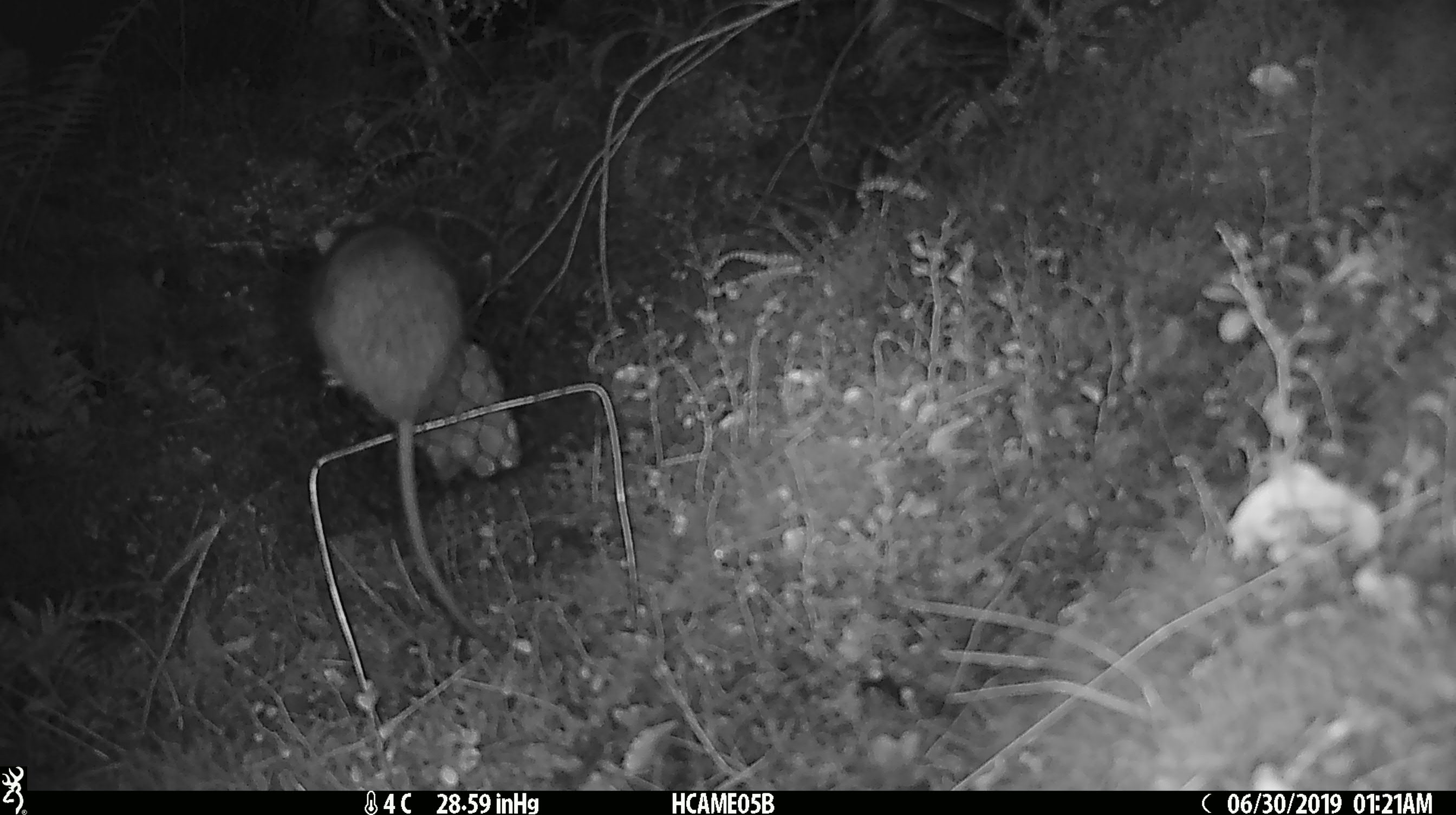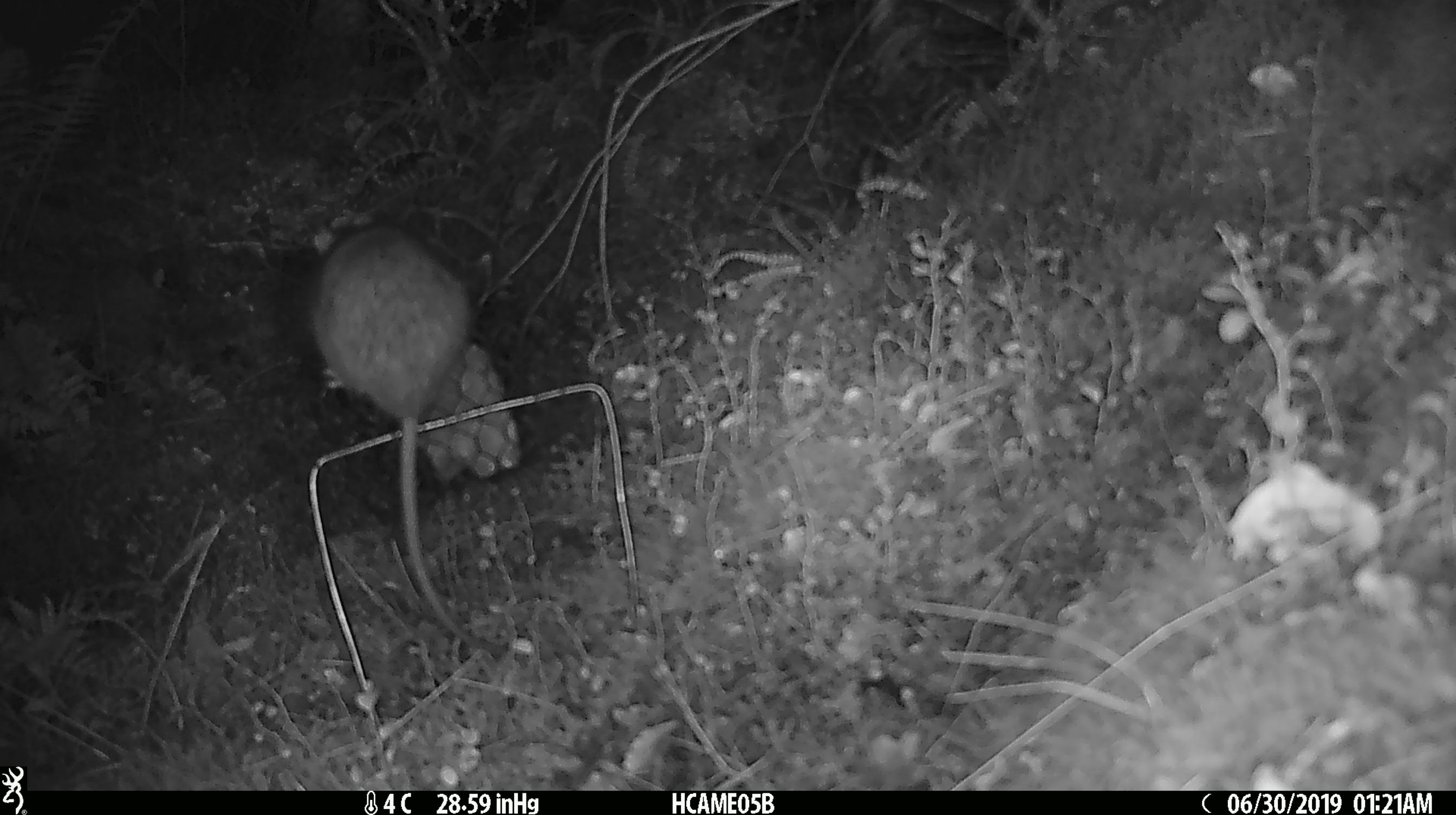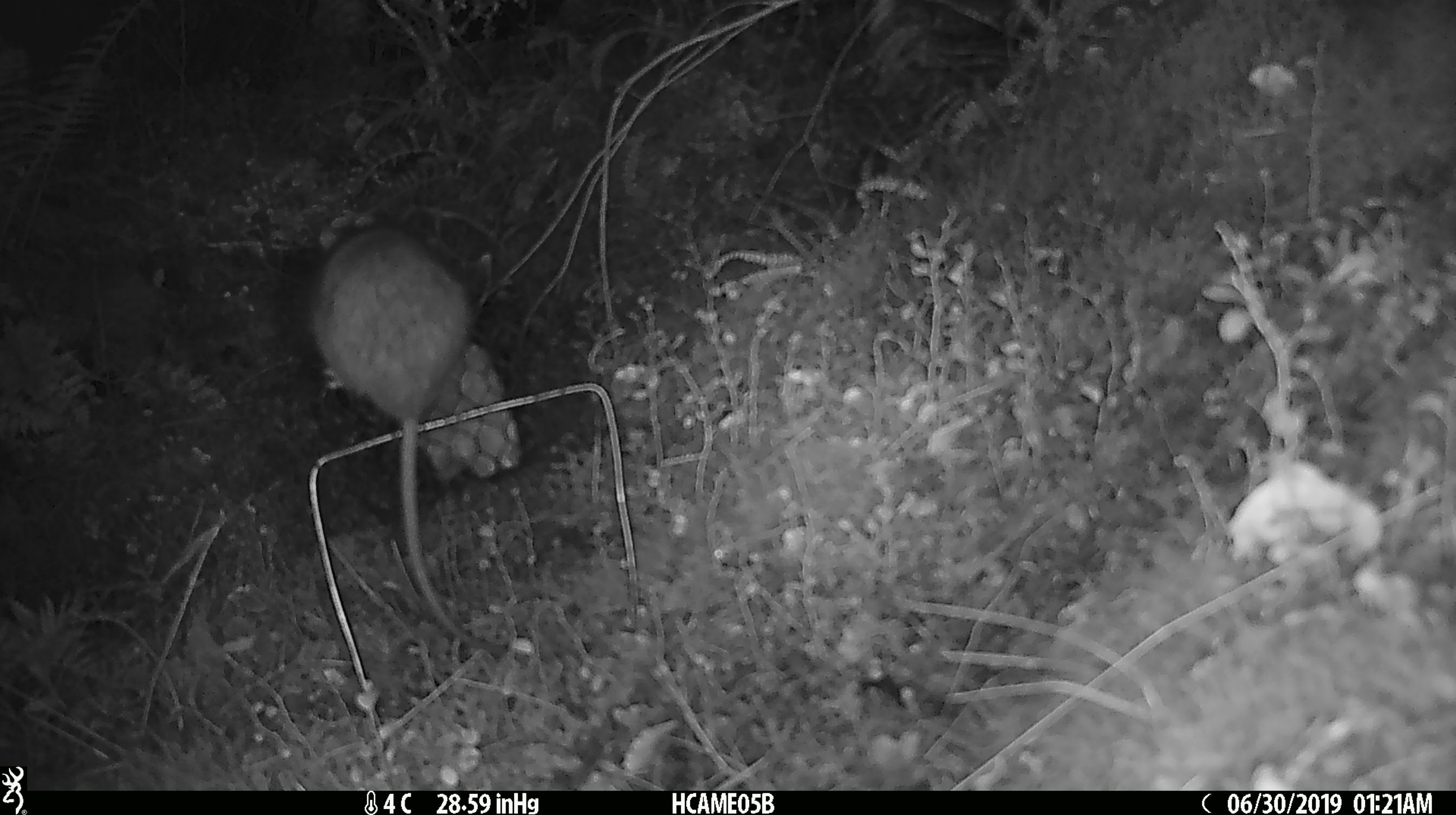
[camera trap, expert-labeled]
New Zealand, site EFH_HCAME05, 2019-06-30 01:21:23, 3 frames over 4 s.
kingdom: Animalia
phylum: Chordata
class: Mammalia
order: Rodentia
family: Muridae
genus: Rattus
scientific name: Rattus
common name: rat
Rat (Rattus).